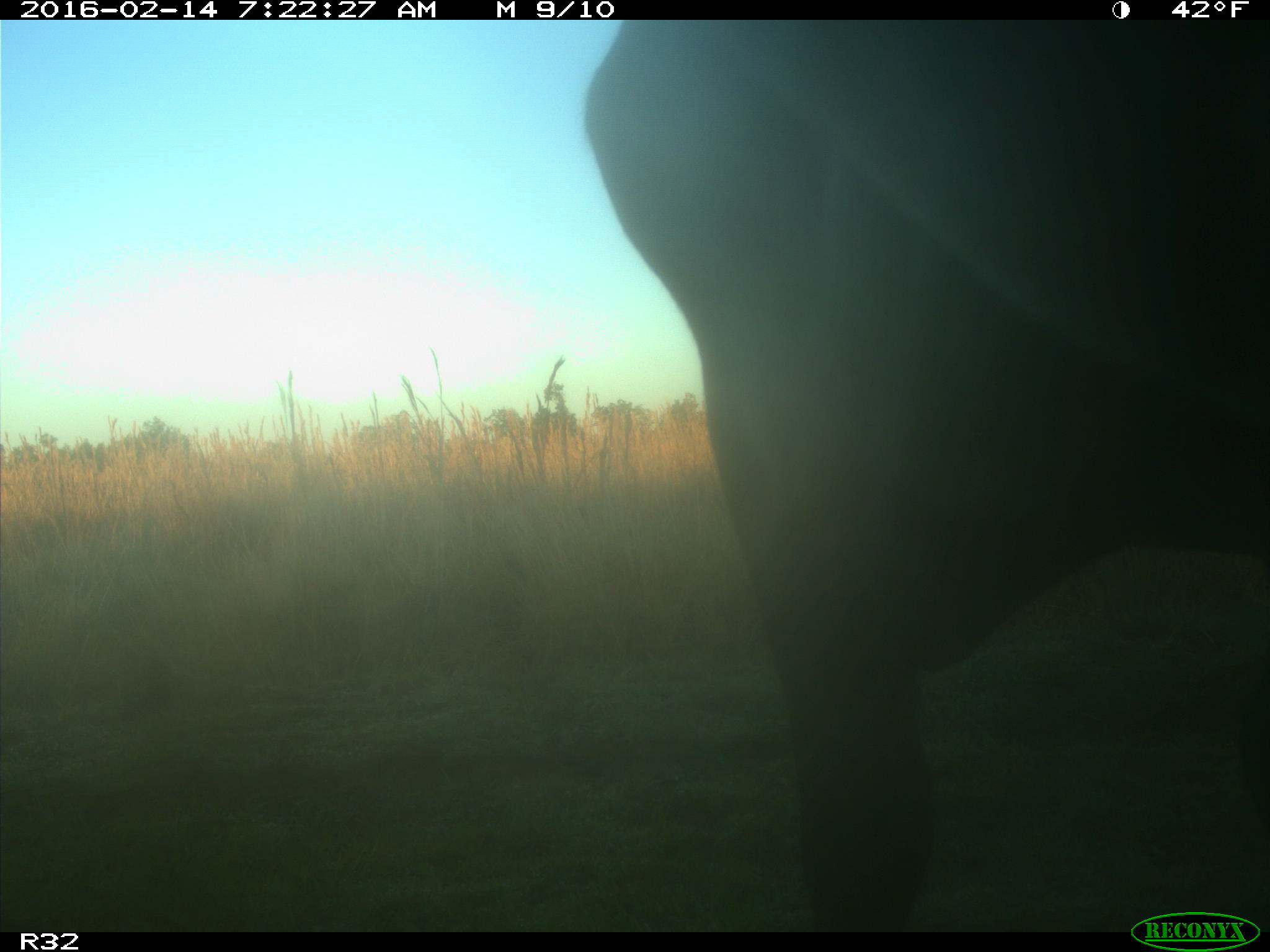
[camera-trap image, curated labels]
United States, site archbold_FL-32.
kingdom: Animalia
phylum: Chordata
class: Mammalia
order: Artiodactyla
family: Bovidae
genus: Bos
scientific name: Bos taurus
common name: domestic cow